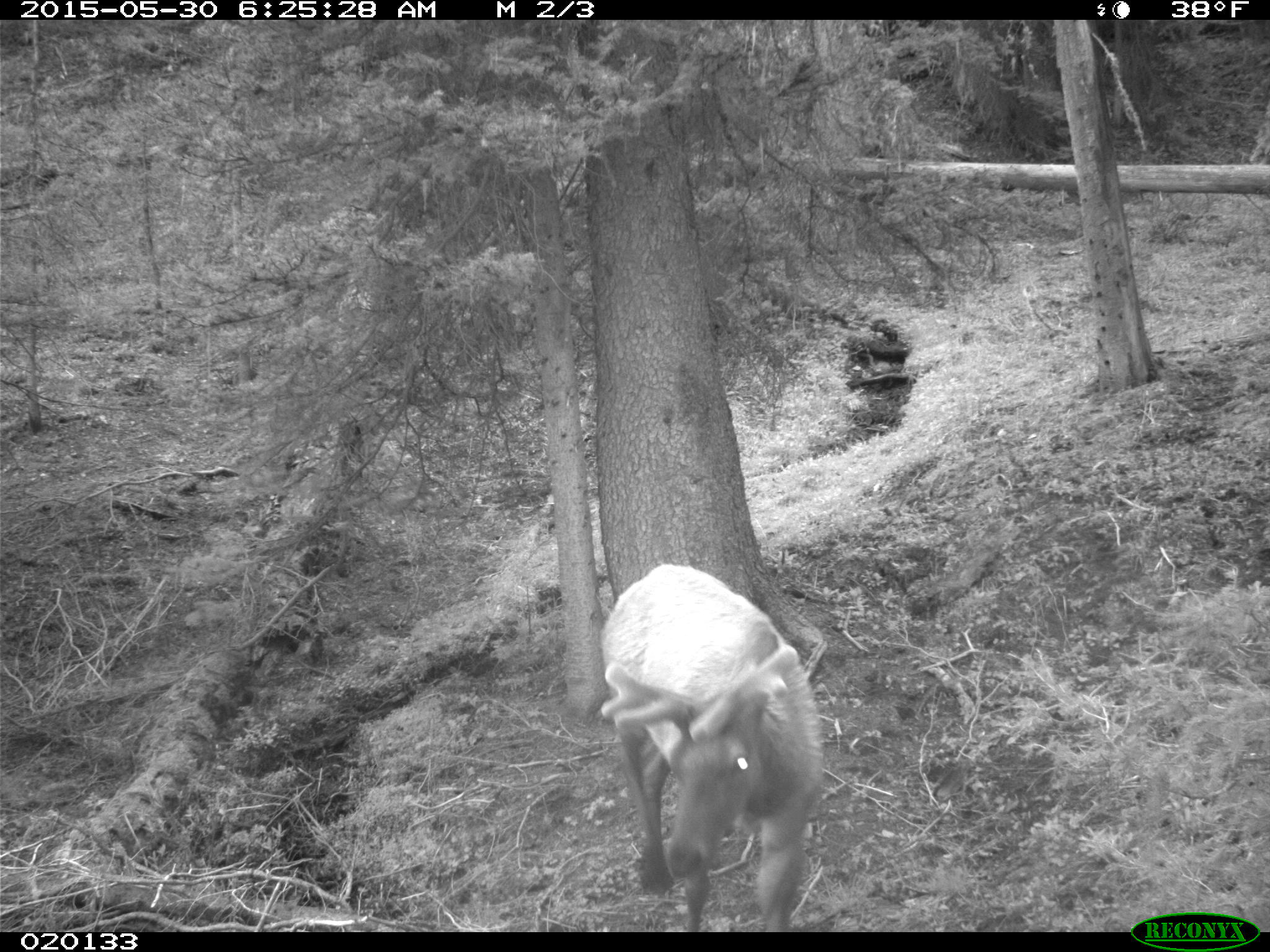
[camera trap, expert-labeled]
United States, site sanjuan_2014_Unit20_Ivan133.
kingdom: Animalia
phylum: Chordata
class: Mammalia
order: Artiodactyla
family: Cervidae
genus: Cervus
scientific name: Cervus elaphus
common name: red deer